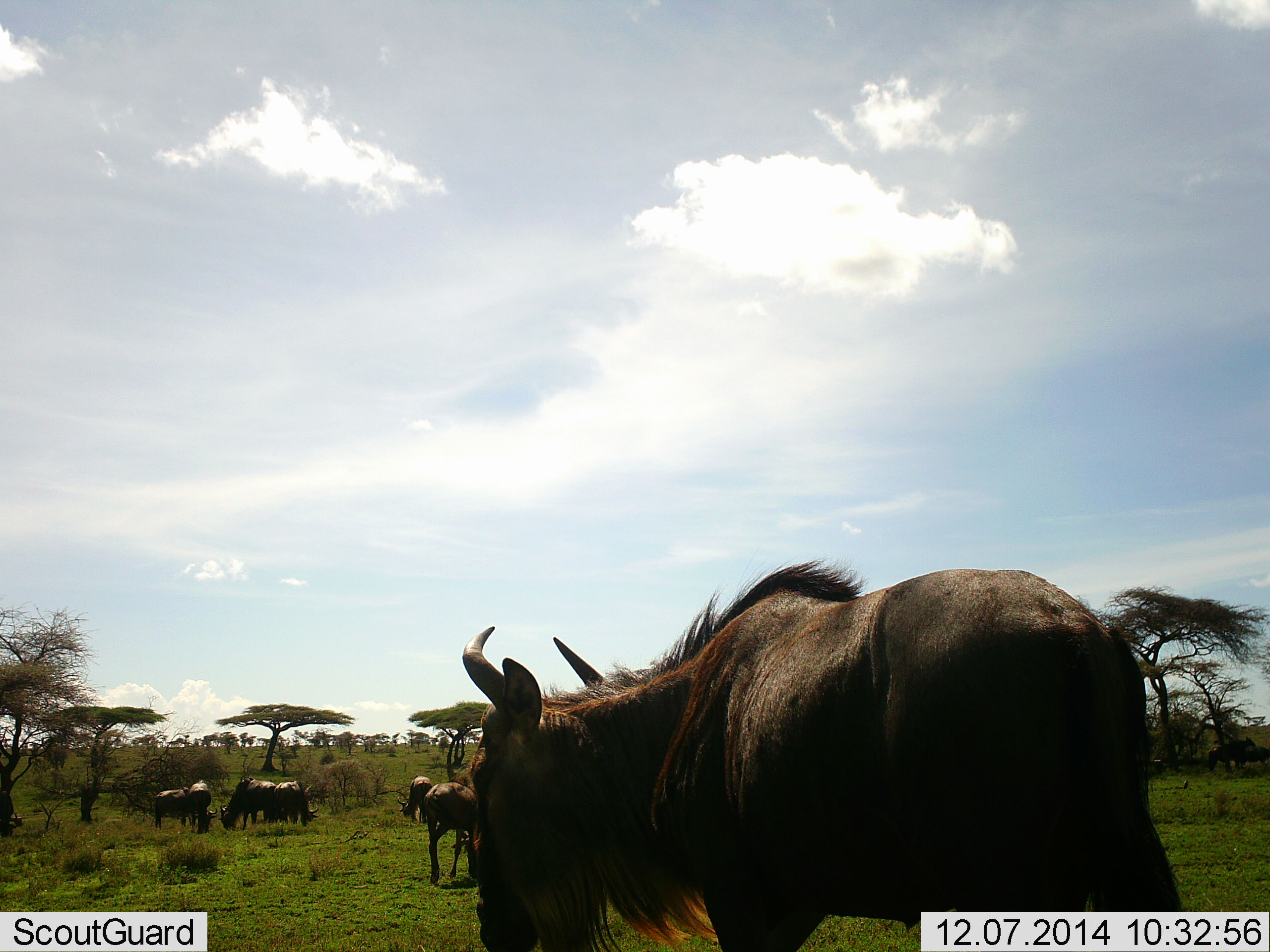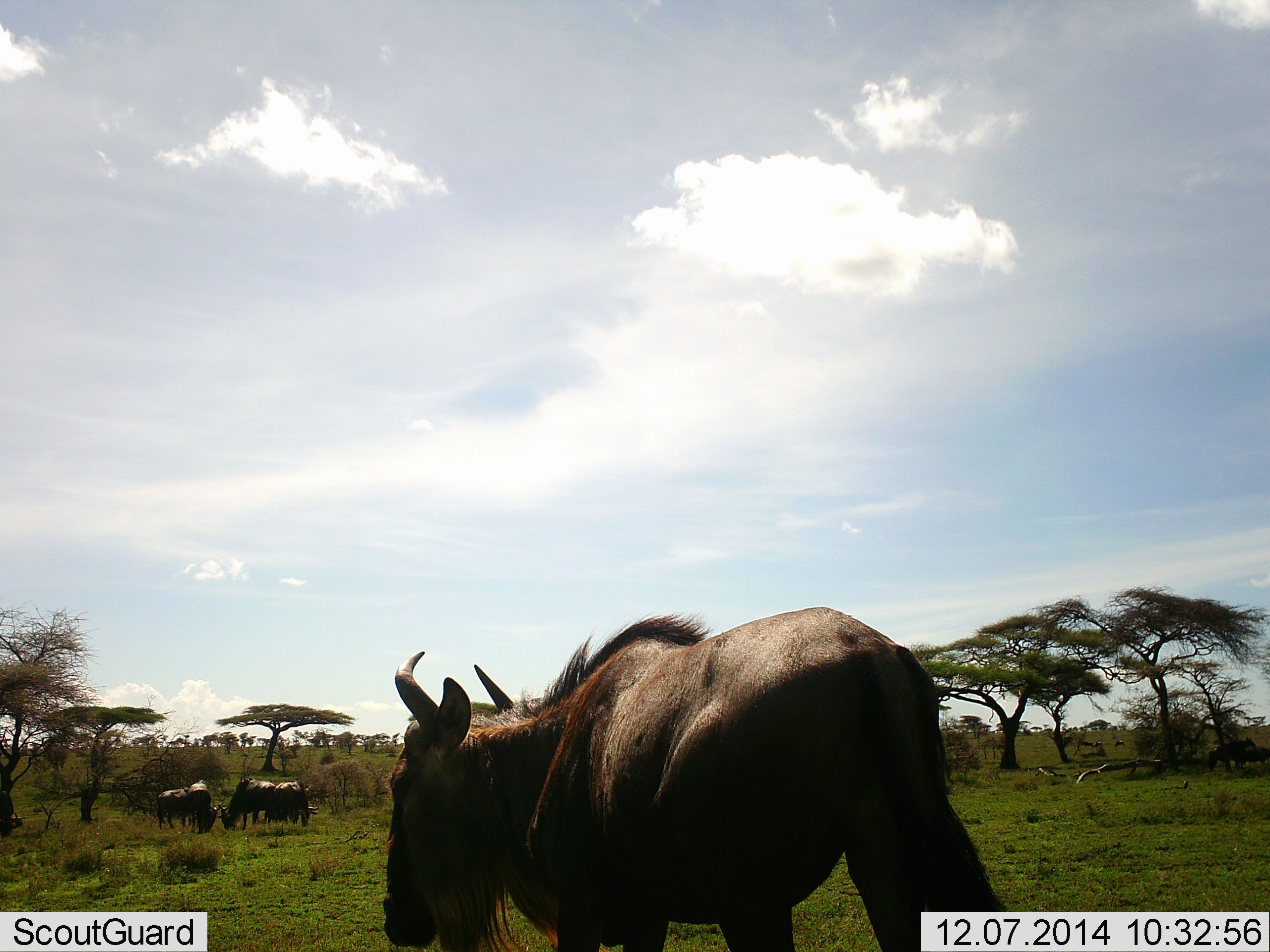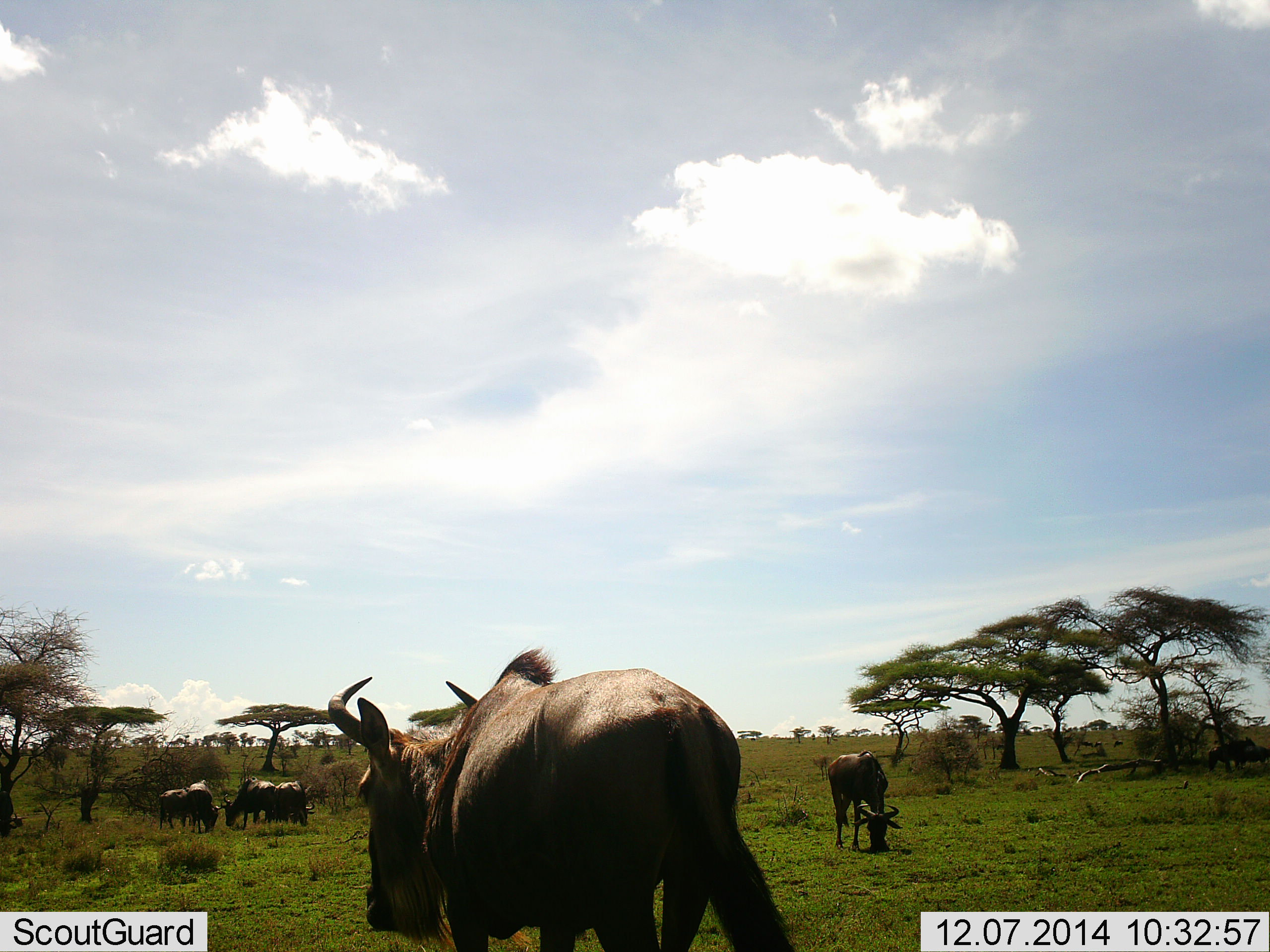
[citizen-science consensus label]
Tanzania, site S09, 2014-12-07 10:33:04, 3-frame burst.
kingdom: Animalia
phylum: Chordata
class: Mammalia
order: Artiodactyla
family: Bovidae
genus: Connochaetes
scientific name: Connochaetes taurinus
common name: blue wildebeest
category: wildebeest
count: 7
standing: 50%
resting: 10%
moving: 70%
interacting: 0%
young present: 0%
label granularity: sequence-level